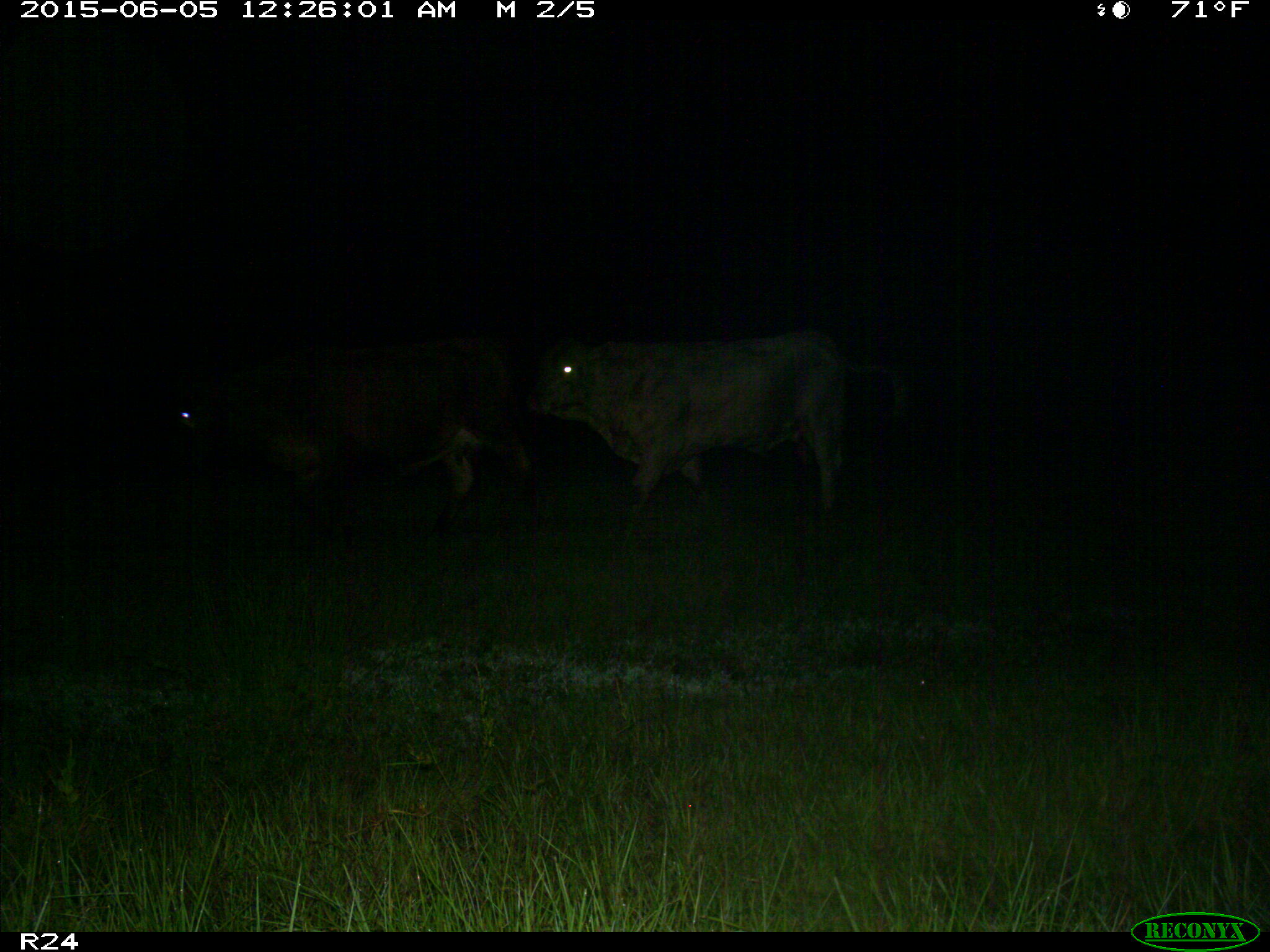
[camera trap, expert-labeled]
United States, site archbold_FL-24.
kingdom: Animalia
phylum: Chordata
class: Mammalia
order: Artiodactyla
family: Bovidae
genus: Bos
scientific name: Bos taurus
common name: domestic cow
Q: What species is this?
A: Bos taurus (domestic cow).